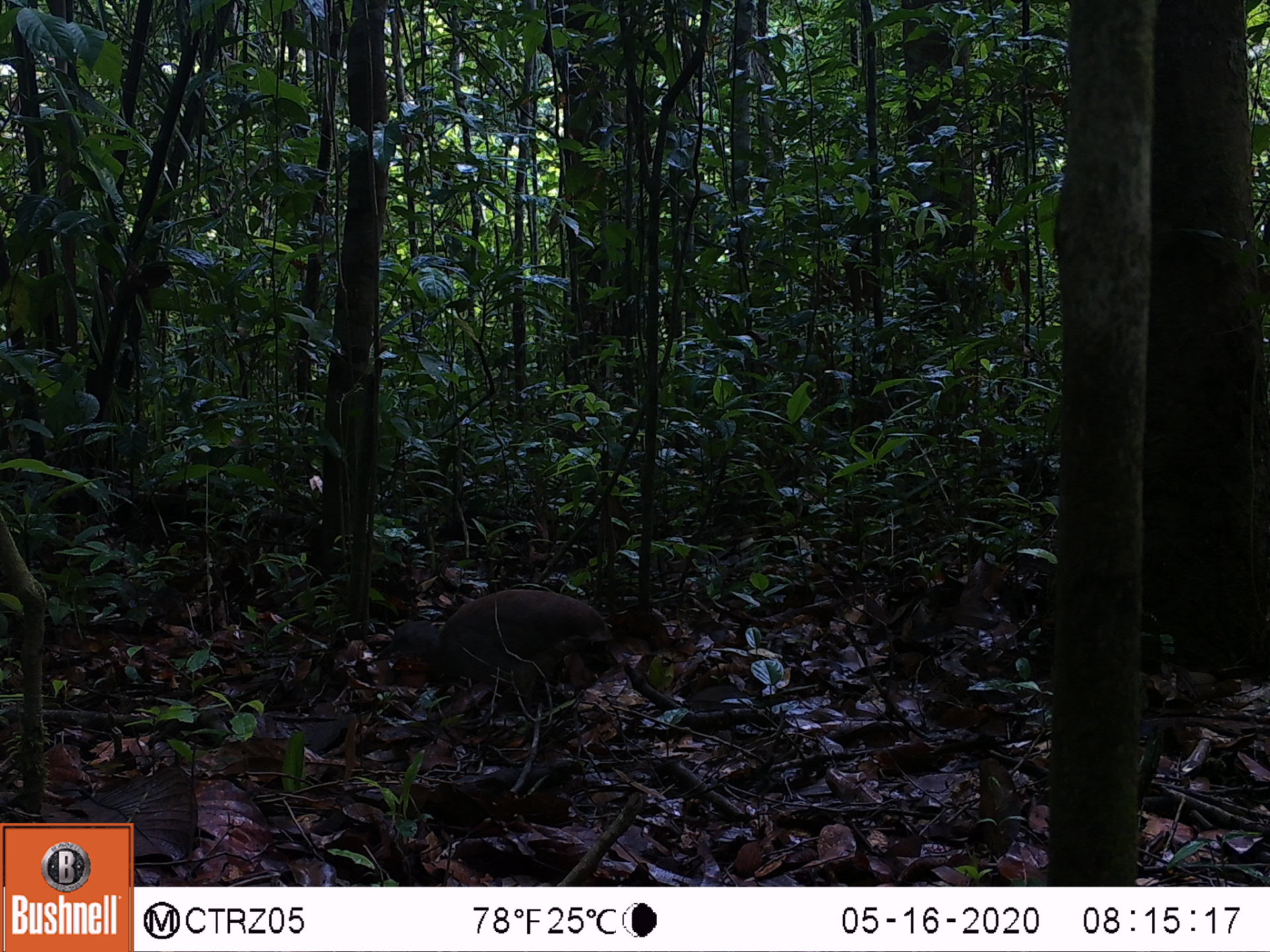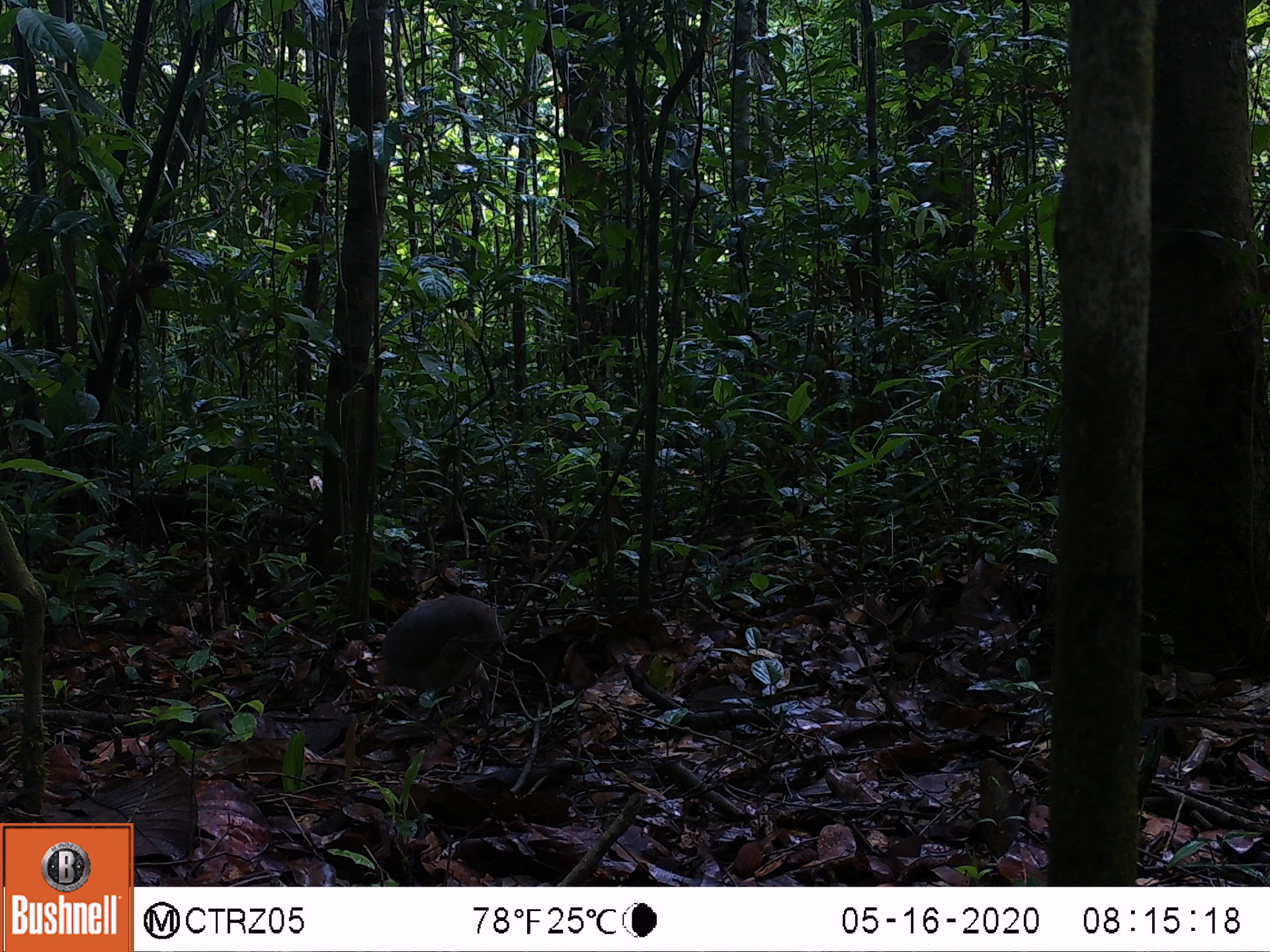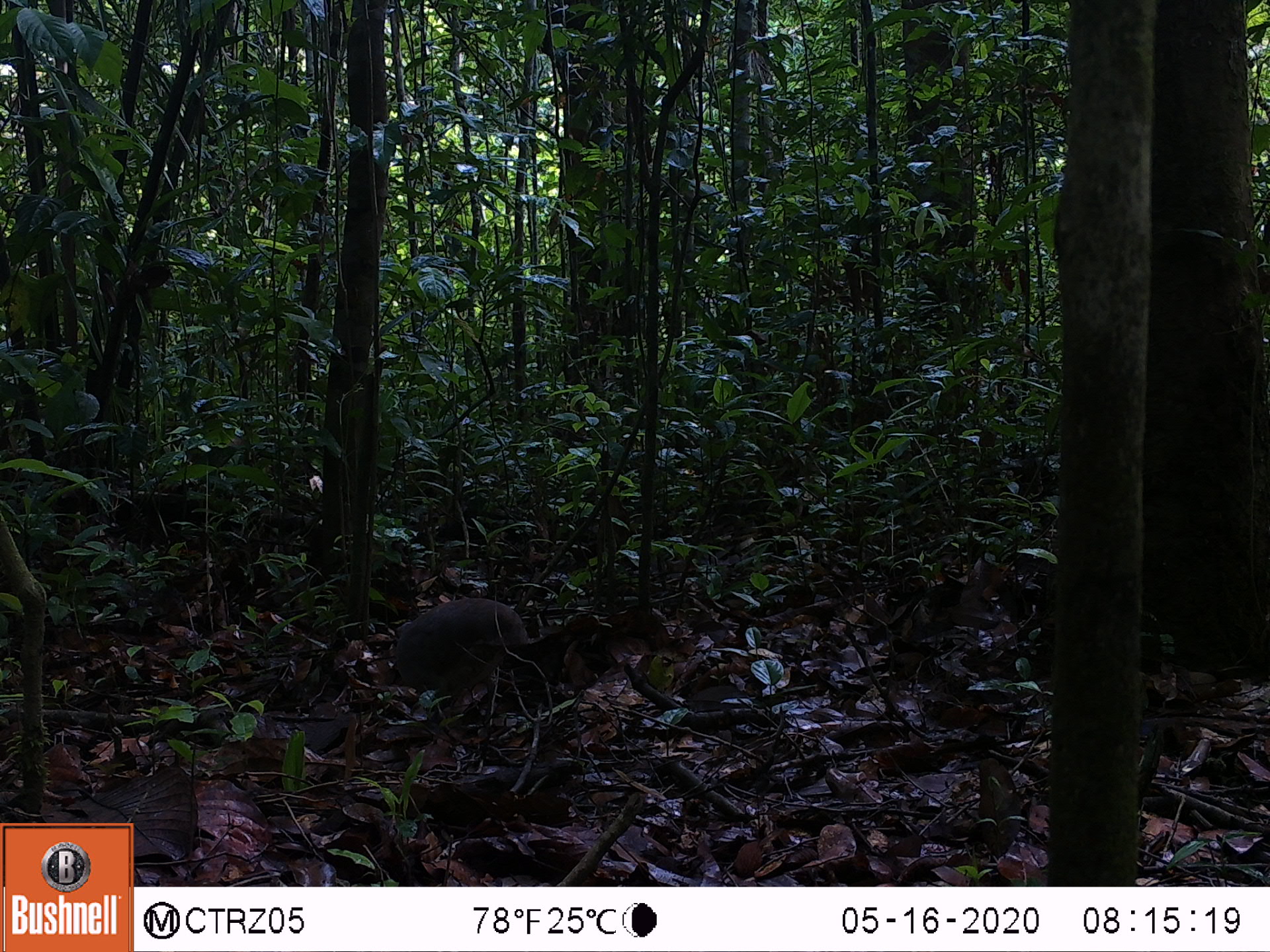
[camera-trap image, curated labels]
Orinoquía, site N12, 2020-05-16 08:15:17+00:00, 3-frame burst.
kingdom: Animalia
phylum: Chordata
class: Aves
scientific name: Aves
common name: bird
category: unknown bird